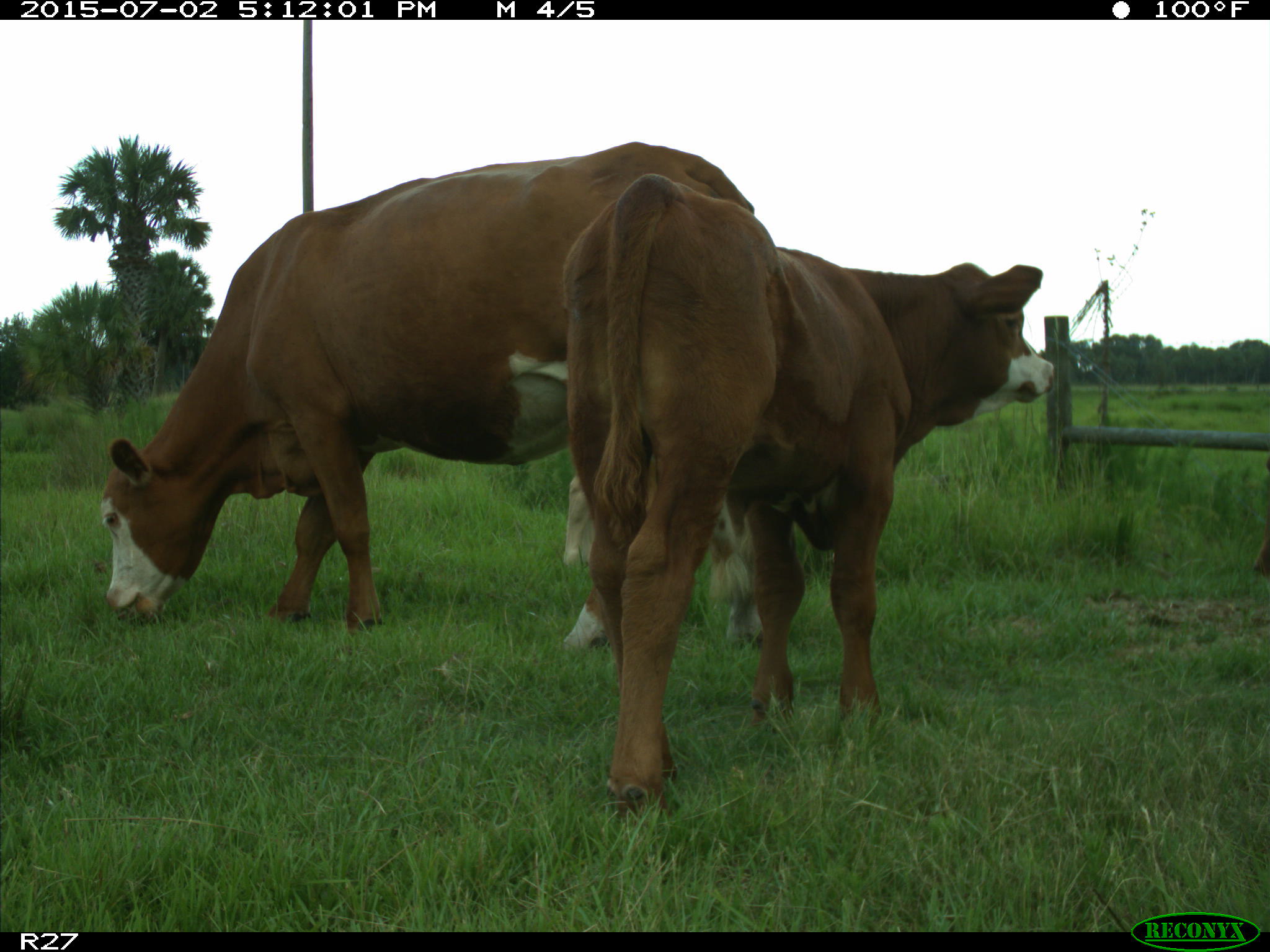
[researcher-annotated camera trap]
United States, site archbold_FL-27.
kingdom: Animalia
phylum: Chordata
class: Mammalia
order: Artiodactyla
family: Bovidae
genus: Bos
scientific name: Bos taurus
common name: domestic cow